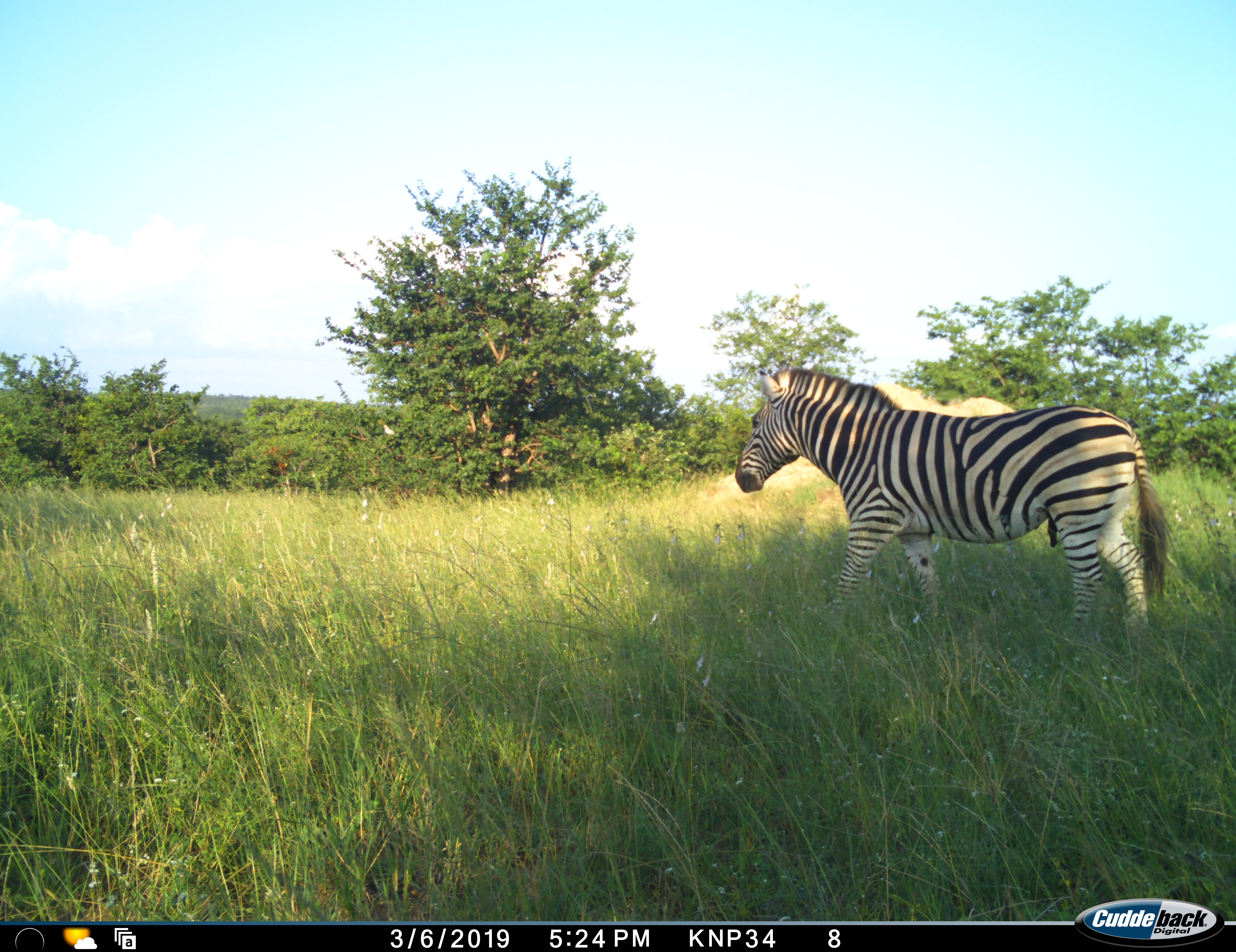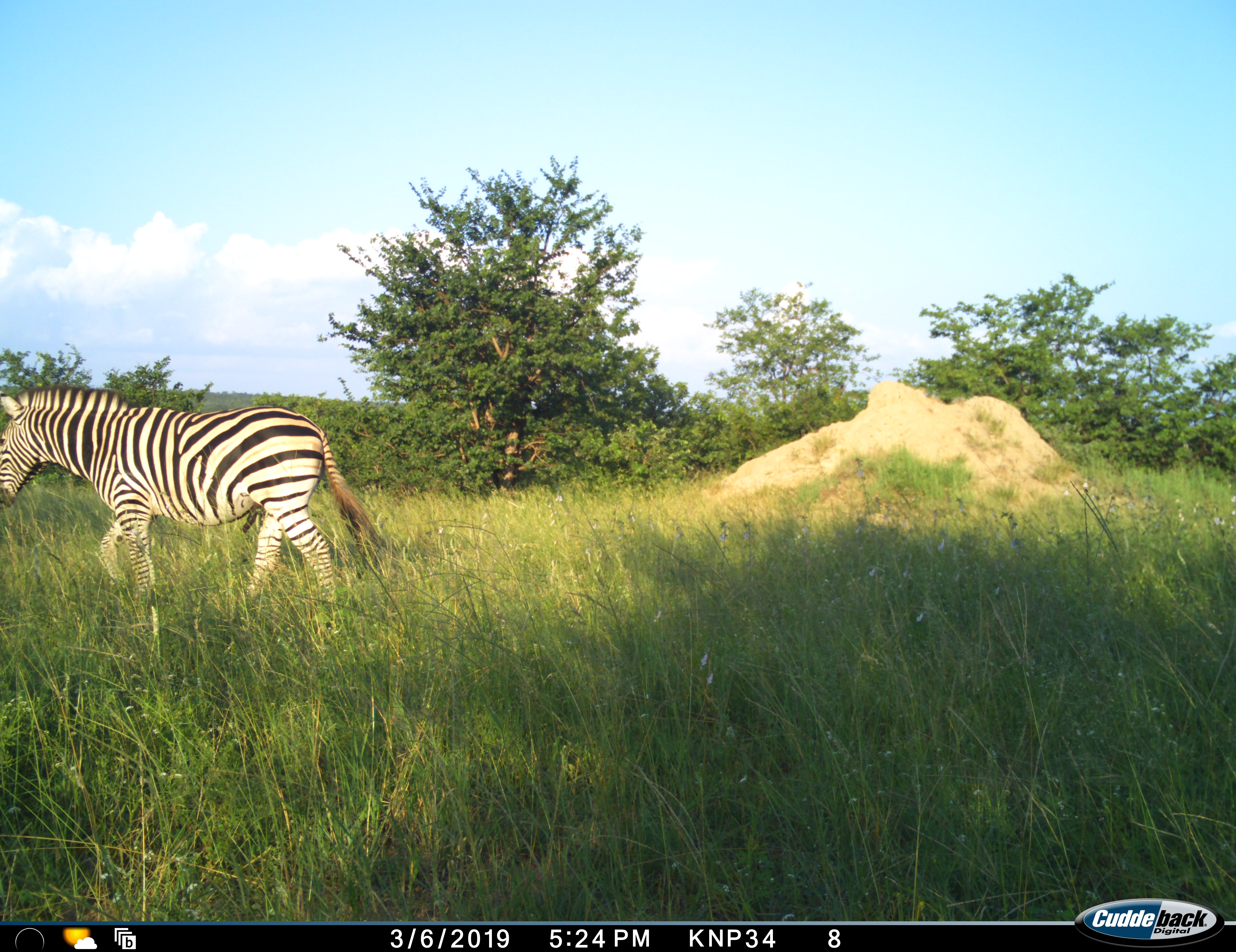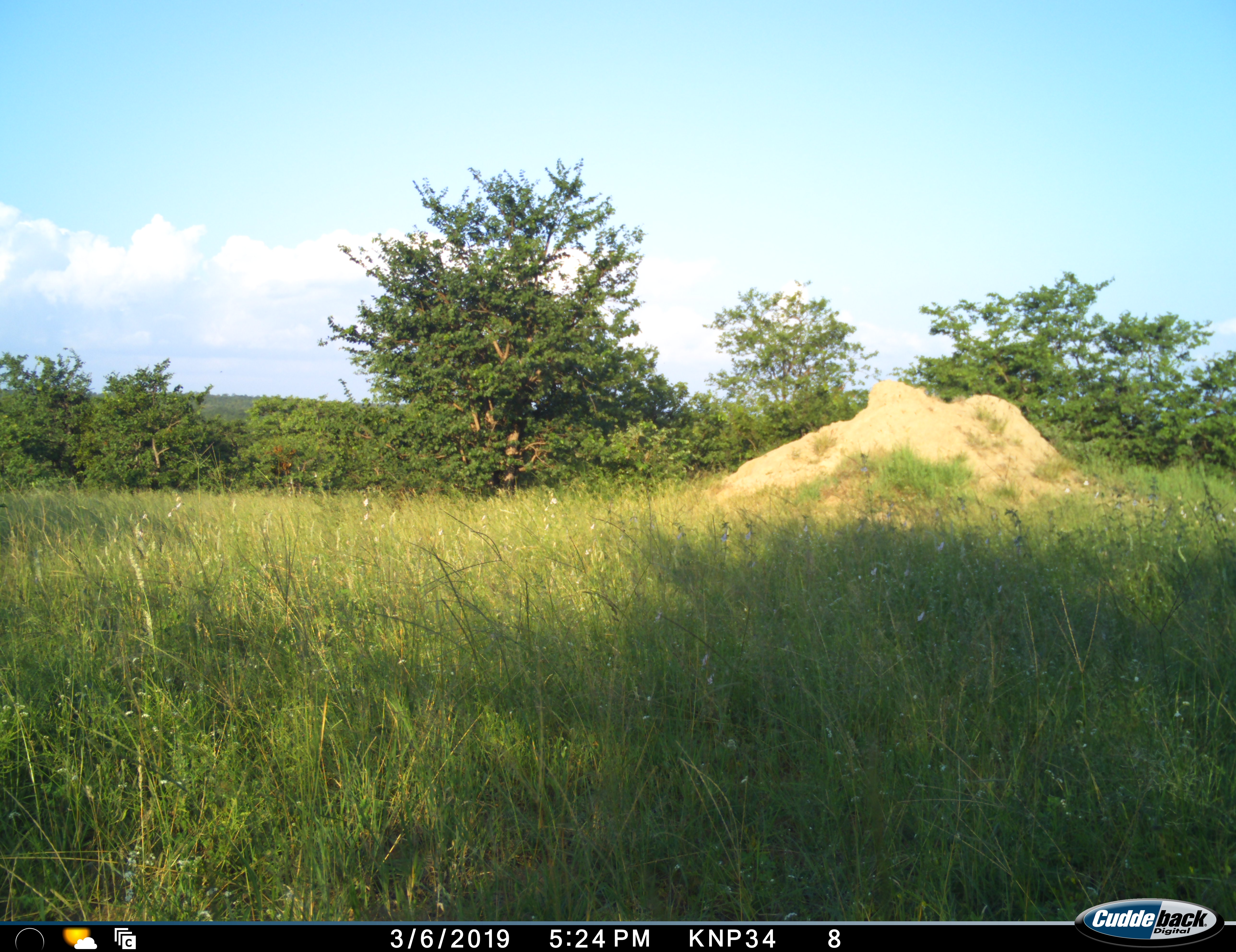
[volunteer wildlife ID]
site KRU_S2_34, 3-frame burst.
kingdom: Animalia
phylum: Chordata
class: Mammalia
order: Perissodactyla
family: Equidae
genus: Equus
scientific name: Equus quagga burchellii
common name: burchell's zebra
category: zebraburchells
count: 1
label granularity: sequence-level